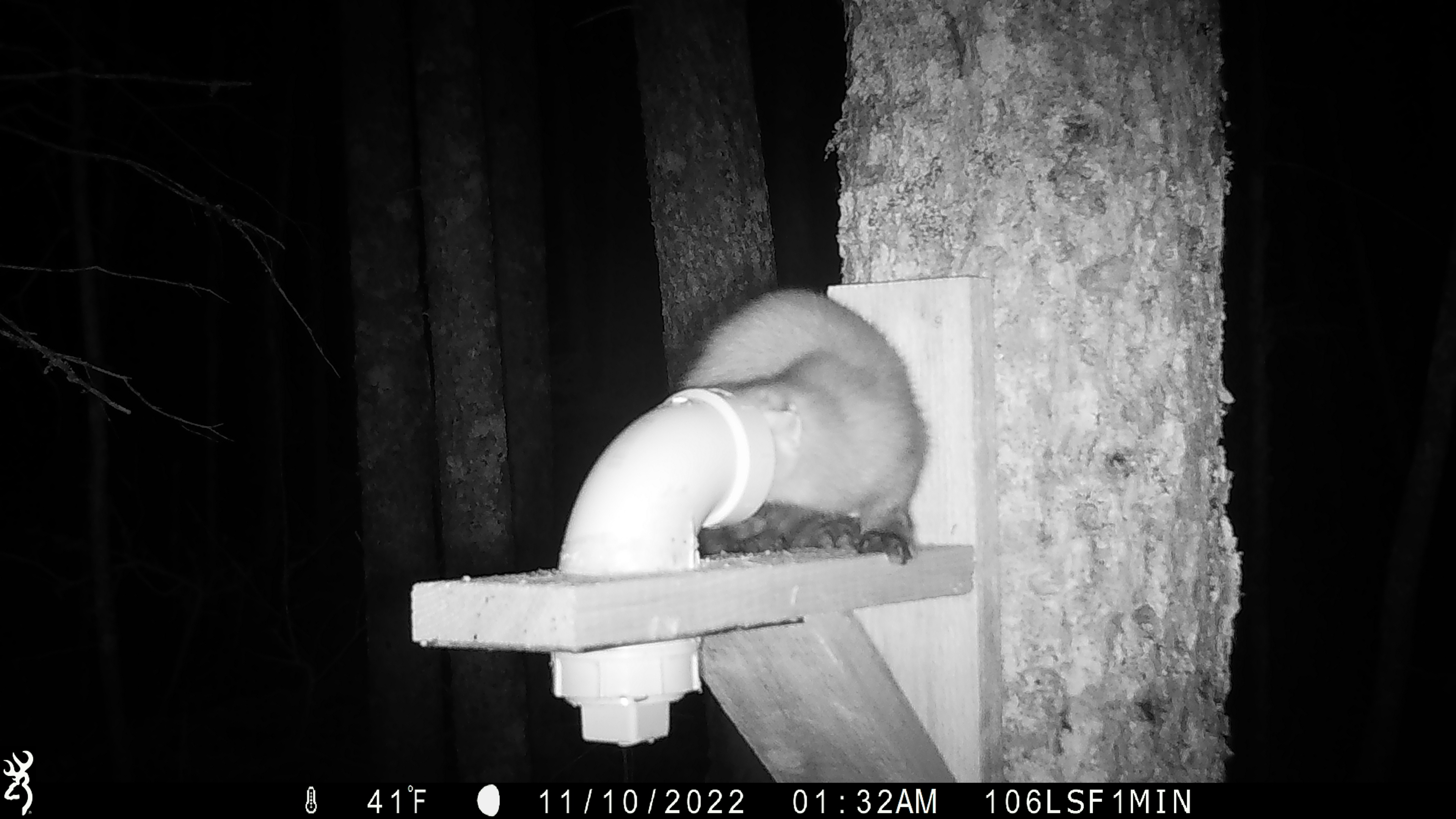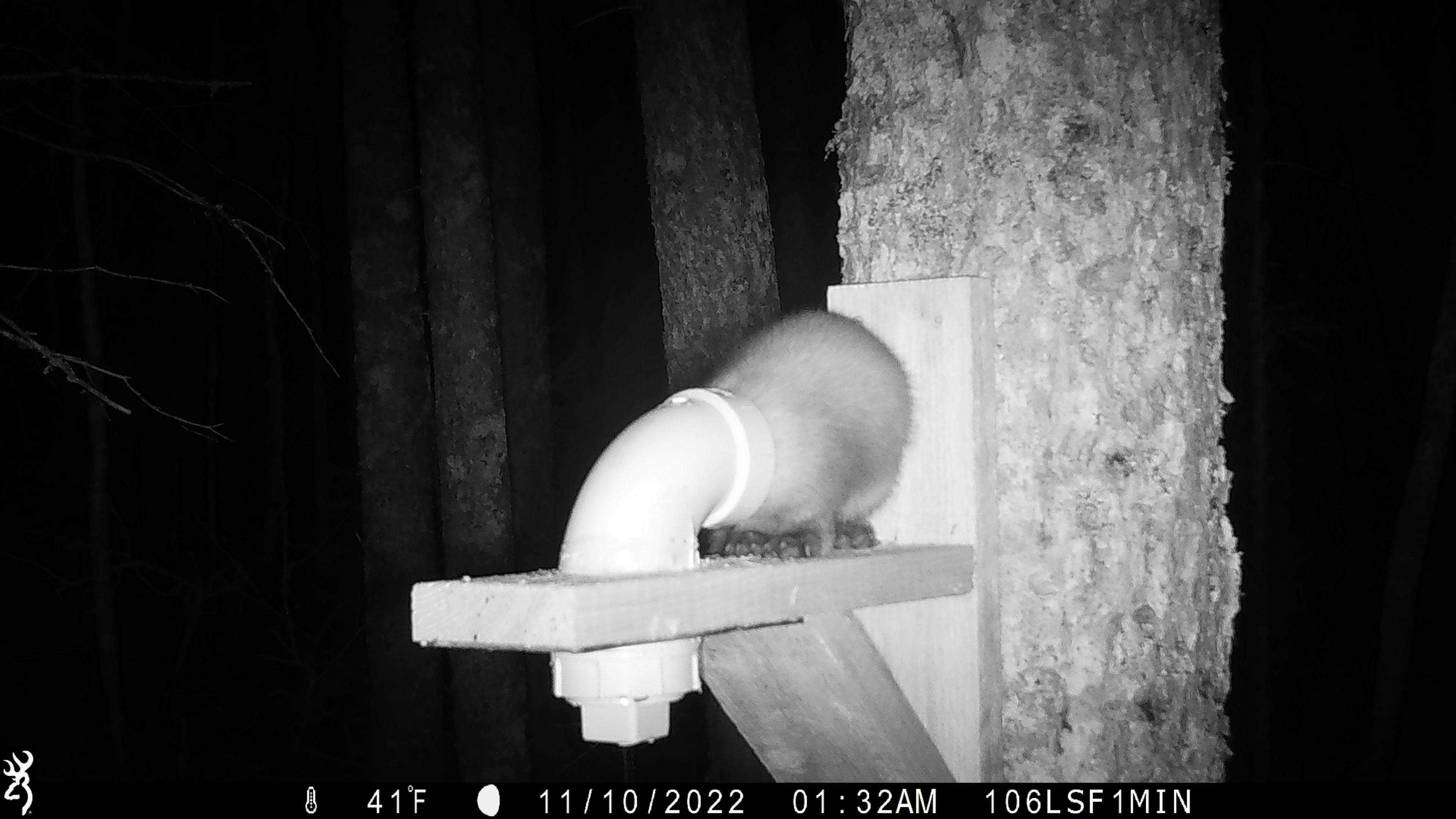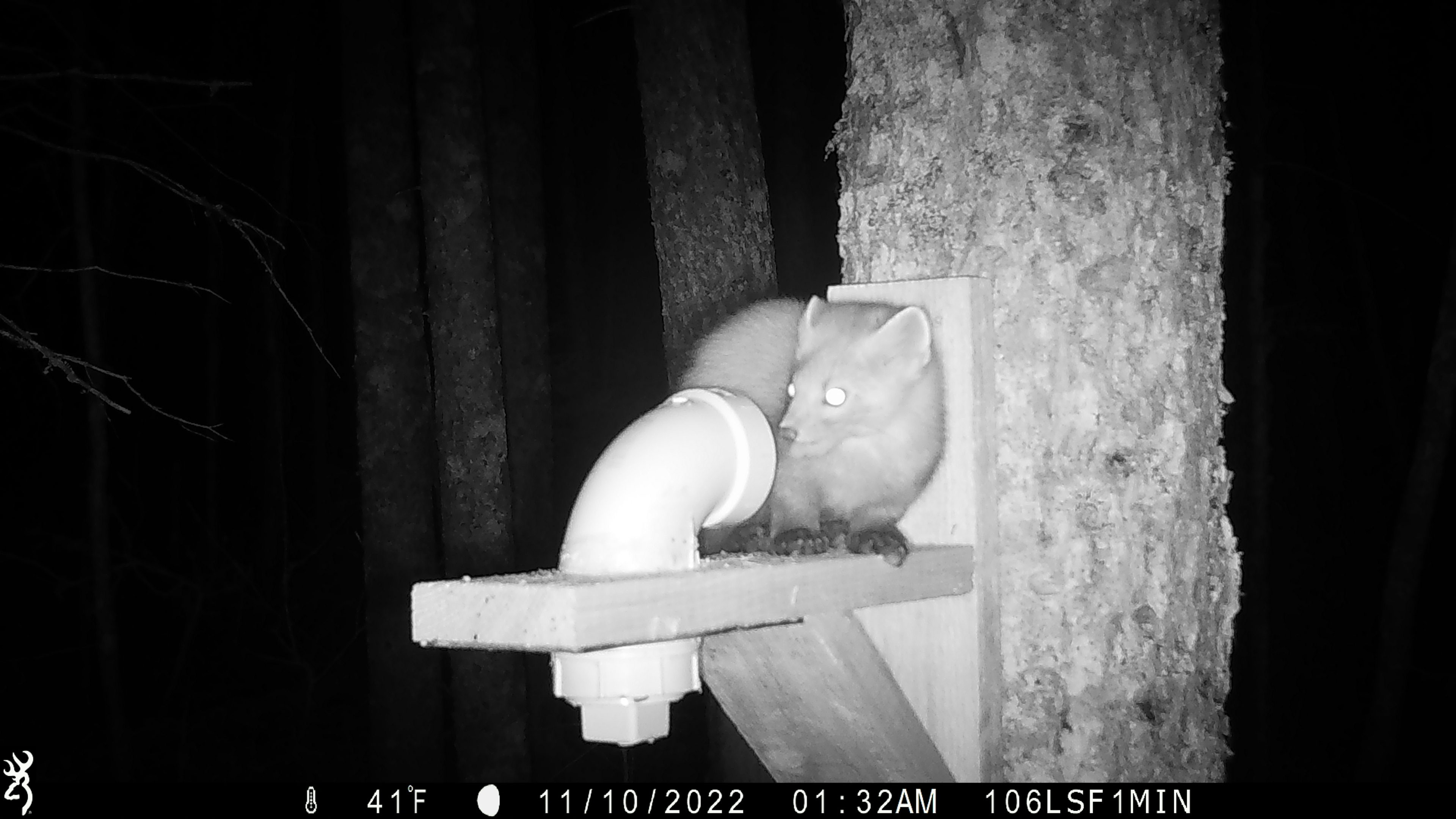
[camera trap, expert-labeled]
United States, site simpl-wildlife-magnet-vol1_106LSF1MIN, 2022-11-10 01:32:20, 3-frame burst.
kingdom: Animalia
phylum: Chordata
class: Mammalia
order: Carnivora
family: Mustelidae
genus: Martes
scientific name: Martes americana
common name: american marten